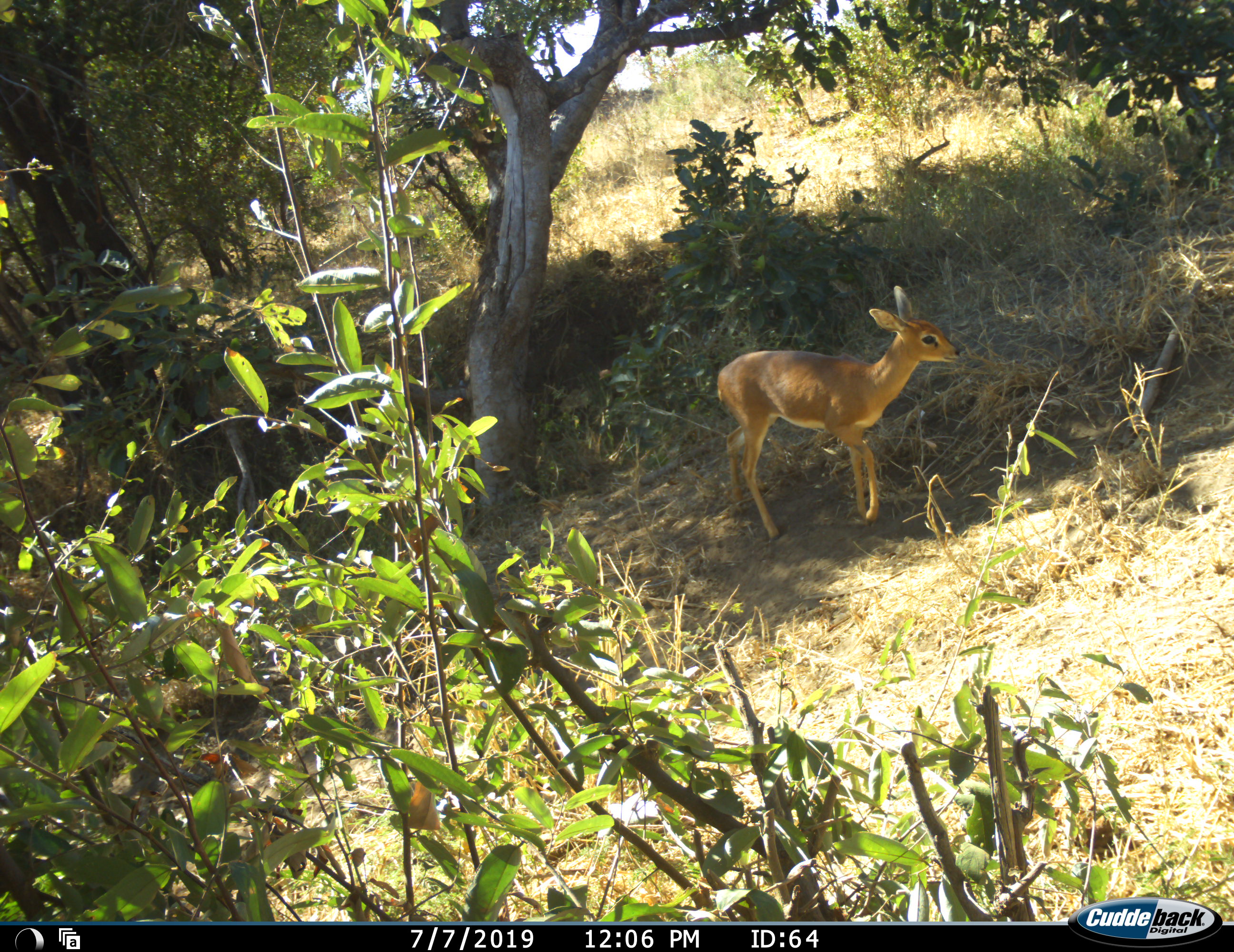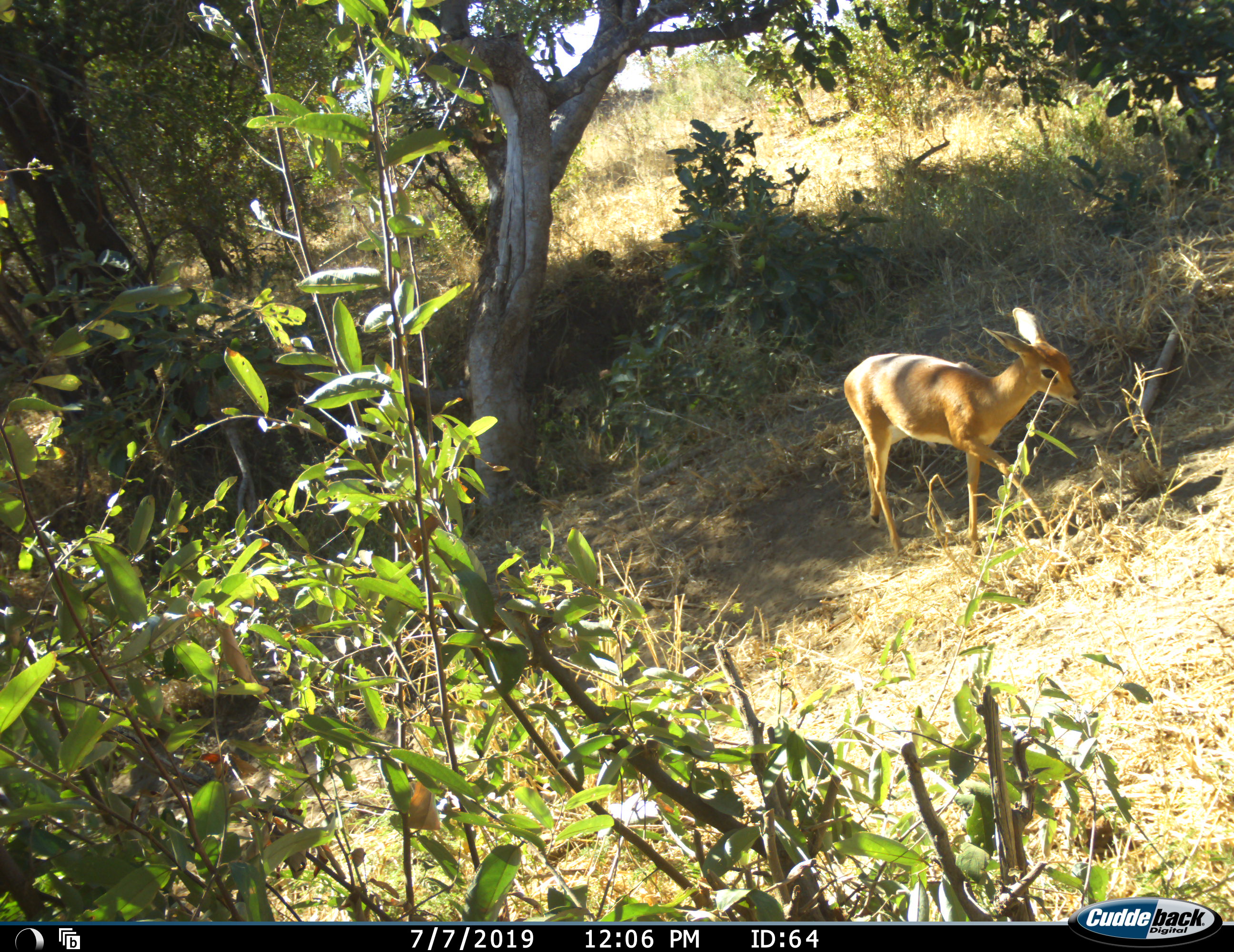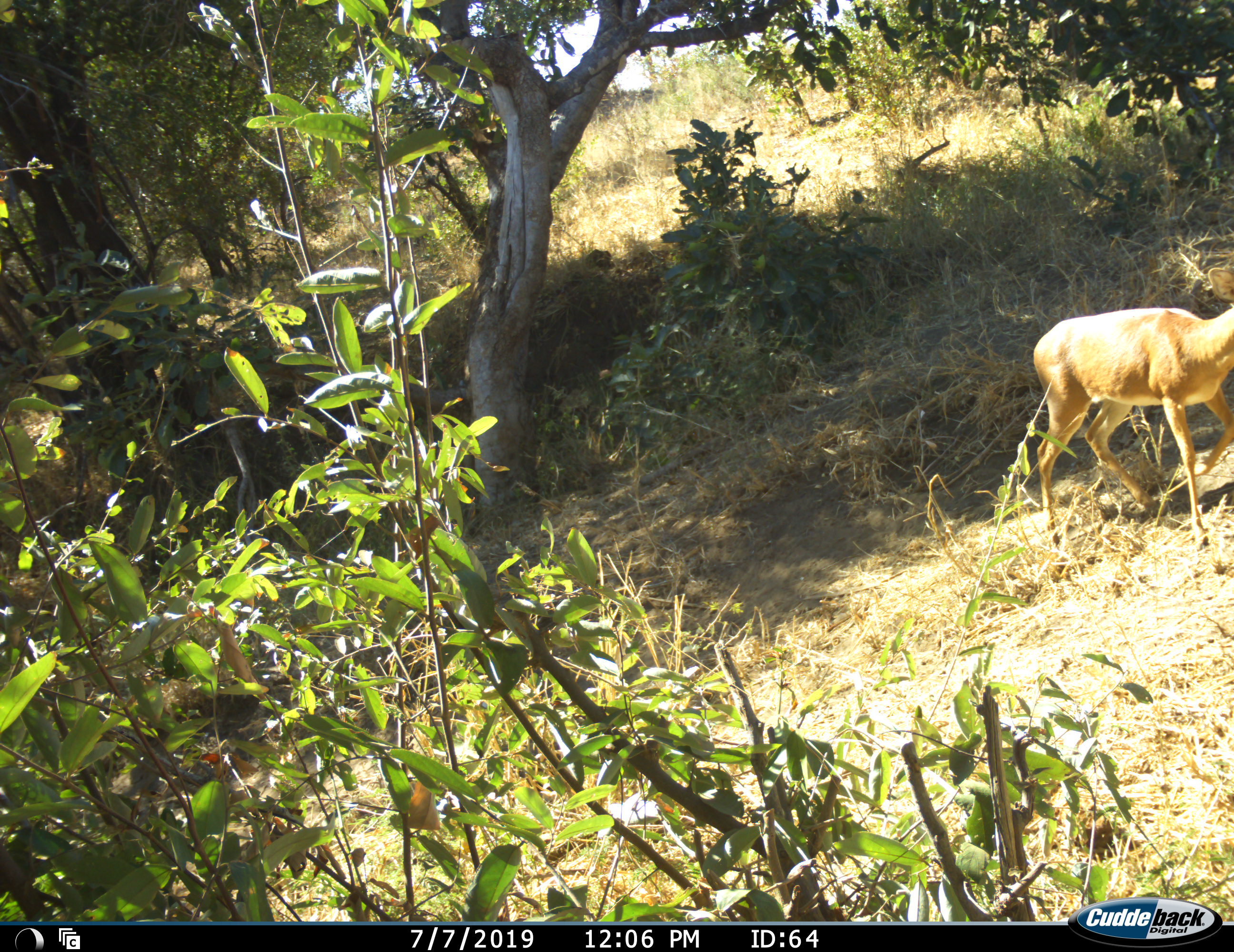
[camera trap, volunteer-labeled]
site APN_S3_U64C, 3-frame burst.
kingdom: Animalia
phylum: Chordata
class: Mammalia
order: Artiodactyla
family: Bovidae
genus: Raphicerus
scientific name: Raphicerus campestris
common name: steenbok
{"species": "steenbok (Raphicerus campestris)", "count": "1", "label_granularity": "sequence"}